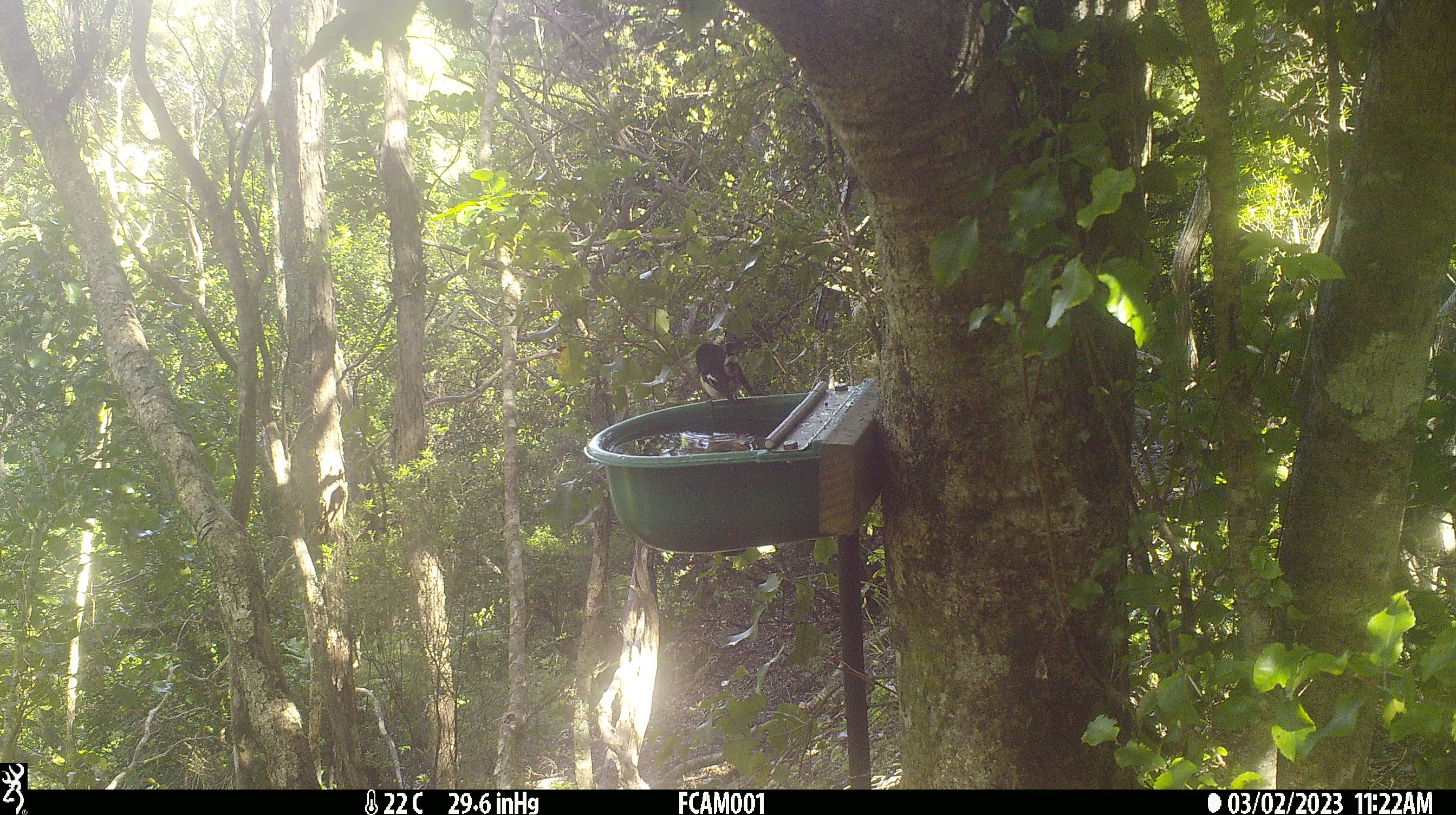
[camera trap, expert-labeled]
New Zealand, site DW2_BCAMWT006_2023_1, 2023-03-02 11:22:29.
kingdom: Animalia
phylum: Chordata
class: Aves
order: Passeriformes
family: Petroicidae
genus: Petroica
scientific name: Petroica macrocephala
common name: tomtit